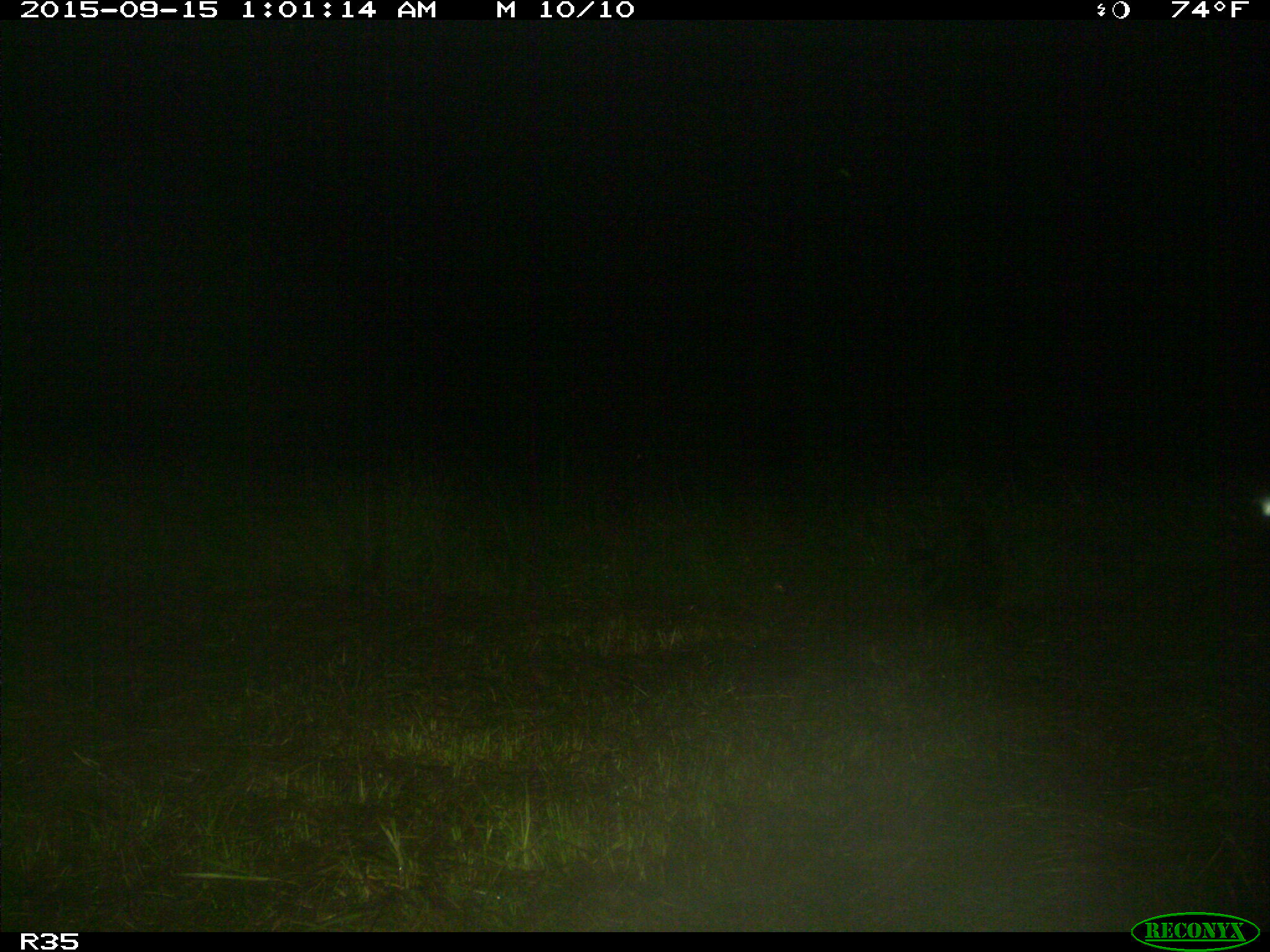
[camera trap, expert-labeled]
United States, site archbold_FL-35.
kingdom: Animalia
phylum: Chordata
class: Mammalia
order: Carnivora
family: Procyonidae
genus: Procyon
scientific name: Procyon lotor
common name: common raccoon